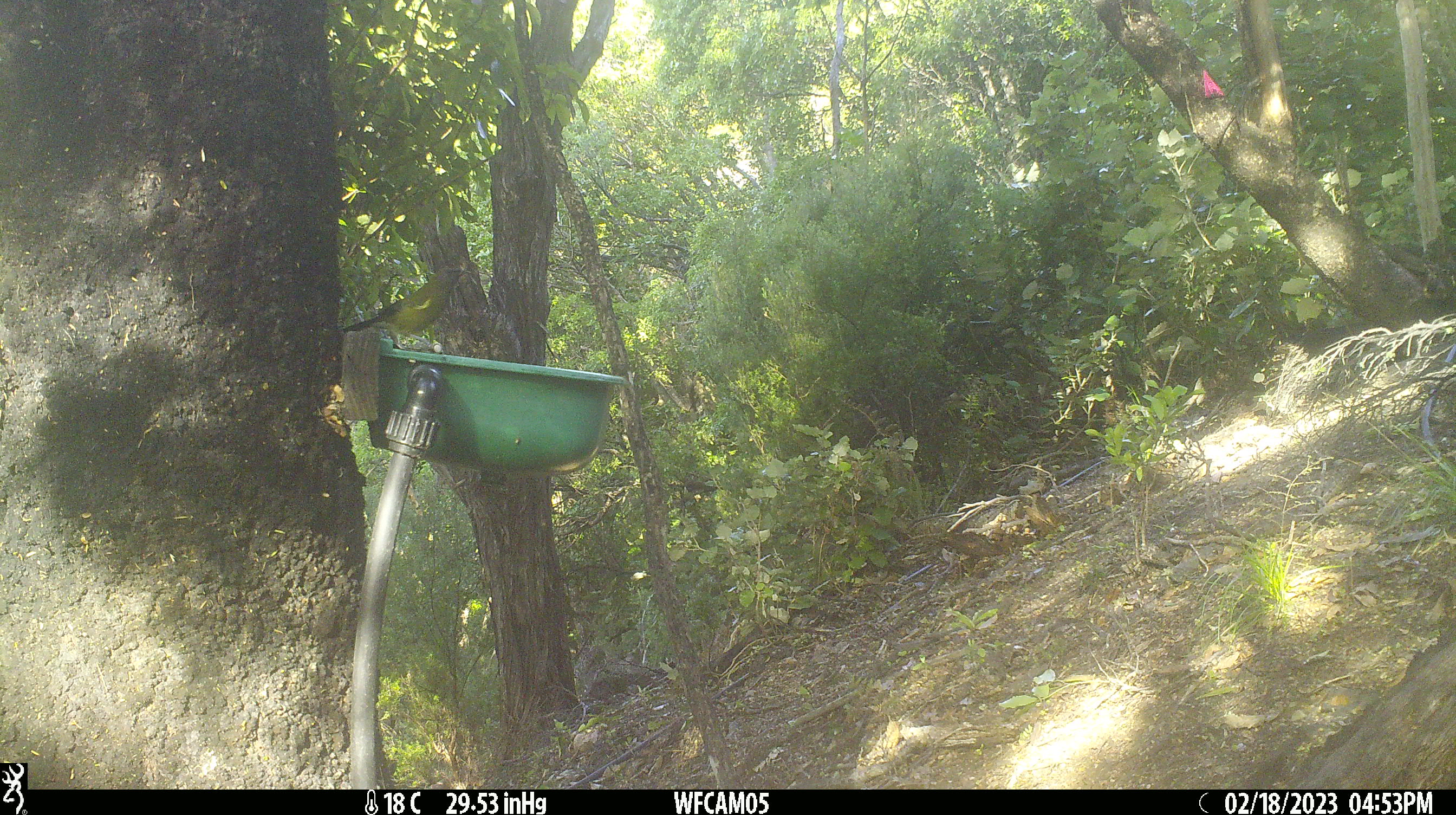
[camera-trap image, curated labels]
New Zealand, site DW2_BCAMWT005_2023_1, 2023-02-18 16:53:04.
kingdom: Animalia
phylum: Chordata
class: Aves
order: Passeriformes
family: Meliphagidae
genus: Anthornis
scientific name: Anthornis melanura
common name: new zealand bellbird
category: bellbird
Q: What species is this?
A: Bellbird (new zealand bellbird) (Anthornis melanura).